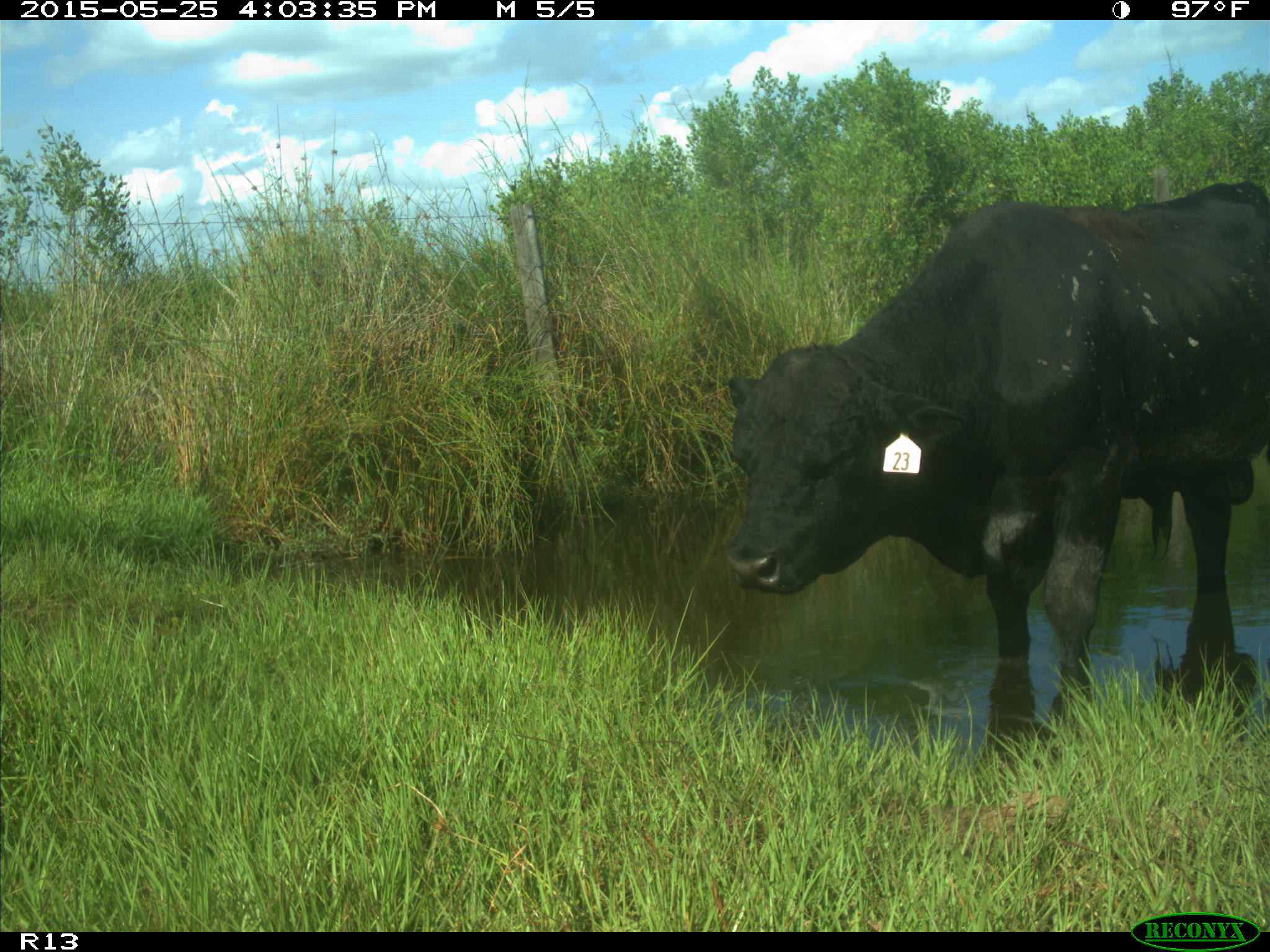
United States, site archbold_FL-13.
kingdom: Animalia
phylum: Chordata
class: Mammalia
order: Artiodactyla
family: Bovidae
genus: Bos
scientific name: Bos taurus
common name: domestic cow